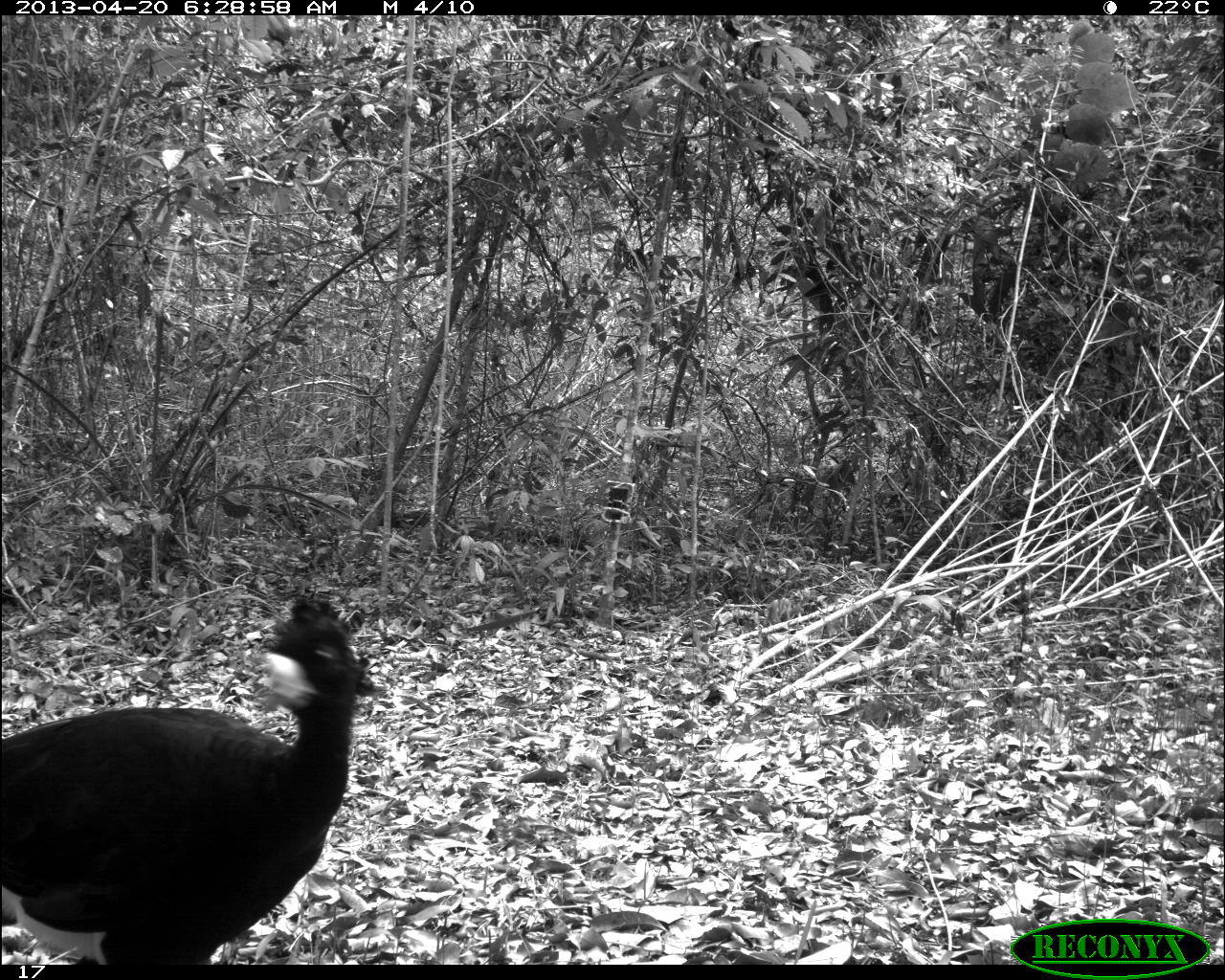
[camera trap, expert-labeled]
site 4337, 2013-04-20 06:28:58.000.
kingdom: Animalia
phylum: Chordata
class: Aves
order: Galliformes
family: Cracidae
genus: Crax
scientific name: Crax rubra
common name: great curassow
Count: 1.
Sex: male.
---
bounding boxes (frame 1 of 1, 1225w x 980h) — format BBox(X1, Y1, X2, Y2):
crax rubra: BBox(2, 599, 373, 964)